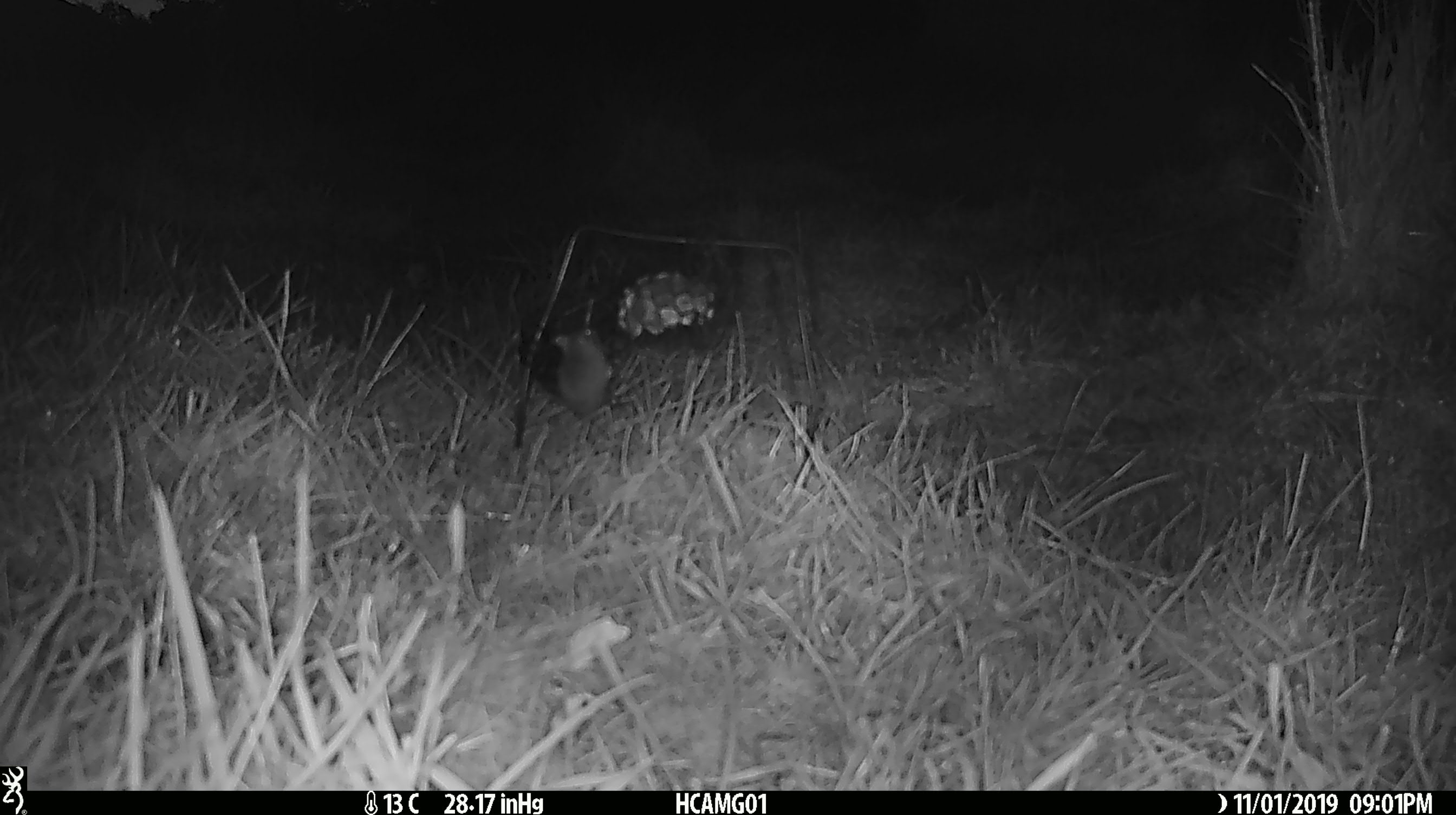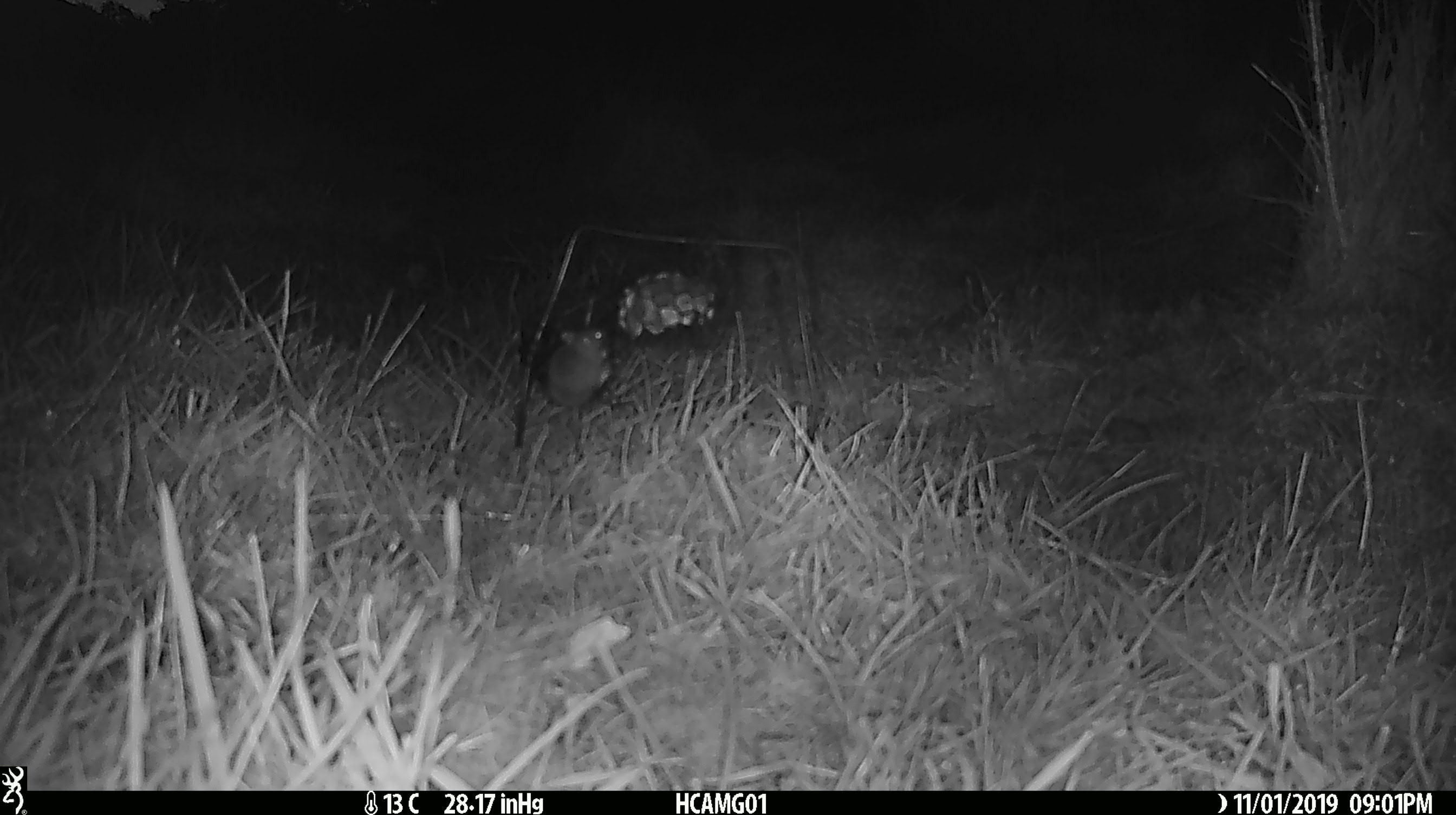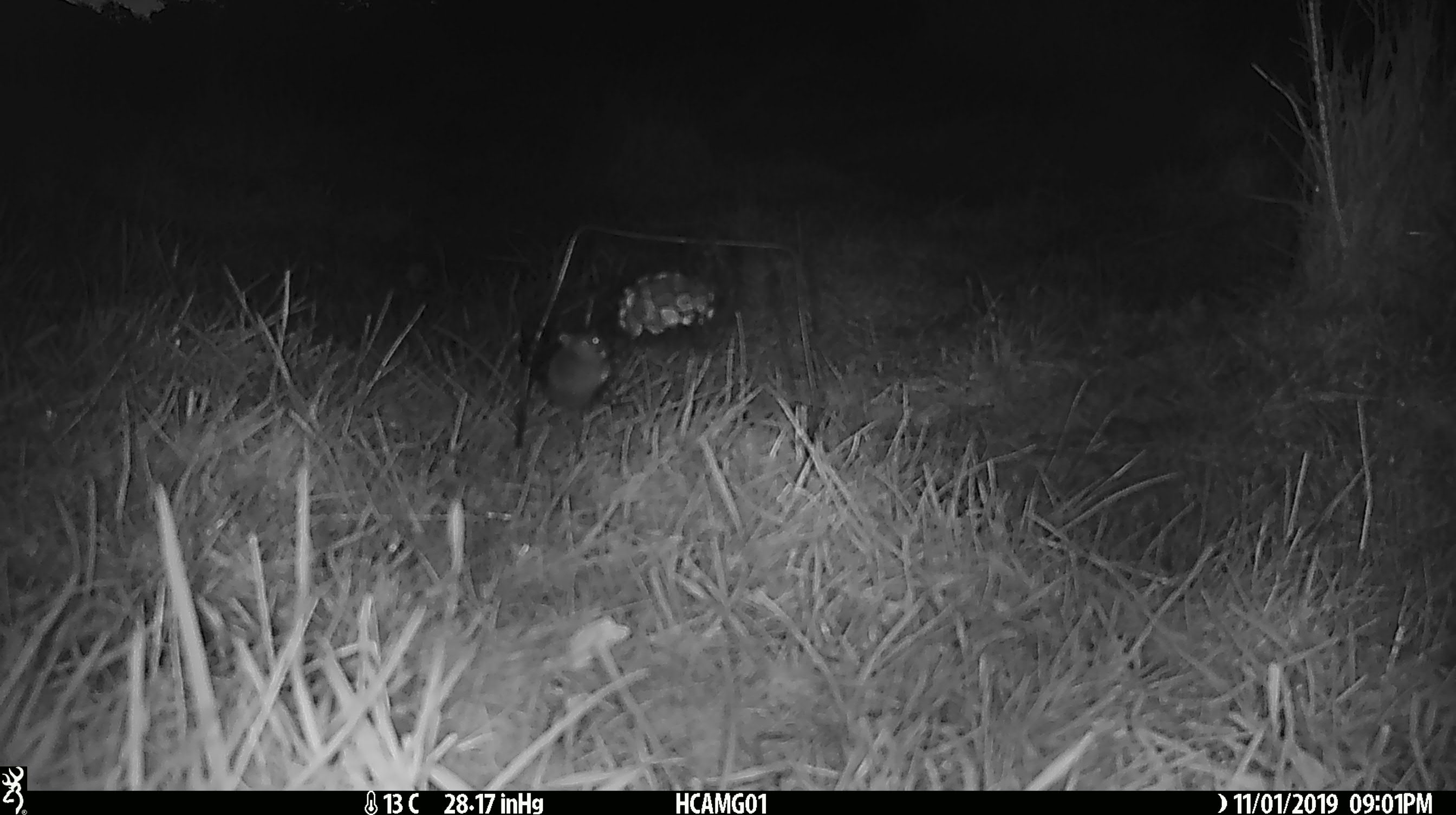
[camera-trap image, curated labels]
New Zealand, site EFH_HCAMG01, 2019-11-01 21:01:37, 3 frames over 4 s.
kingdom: Animalia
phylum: Chordata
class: Mammalia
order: Rodentia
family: Muridae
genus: Mus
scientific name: Mus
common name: mouse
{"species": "mouse (Mus)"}